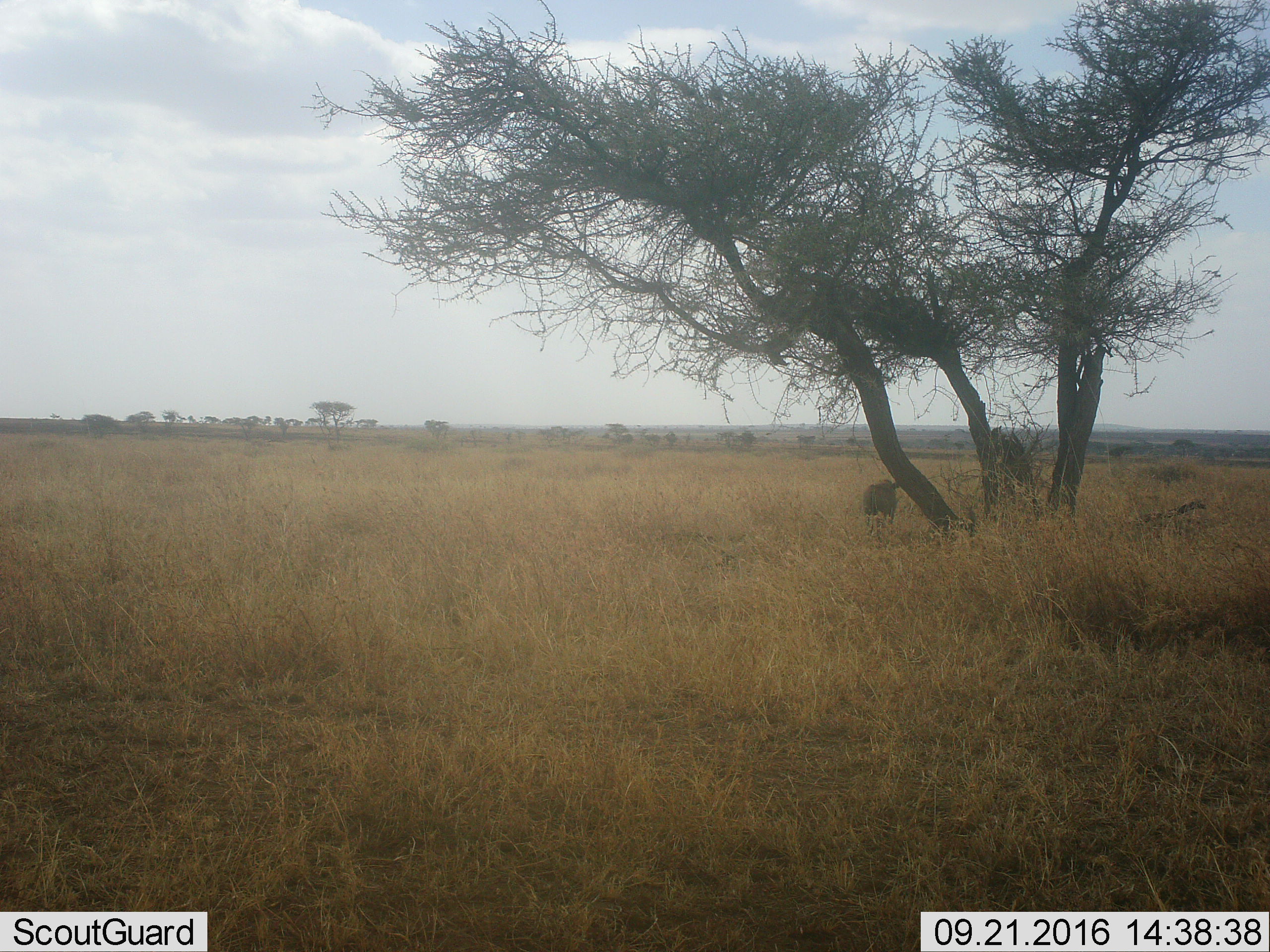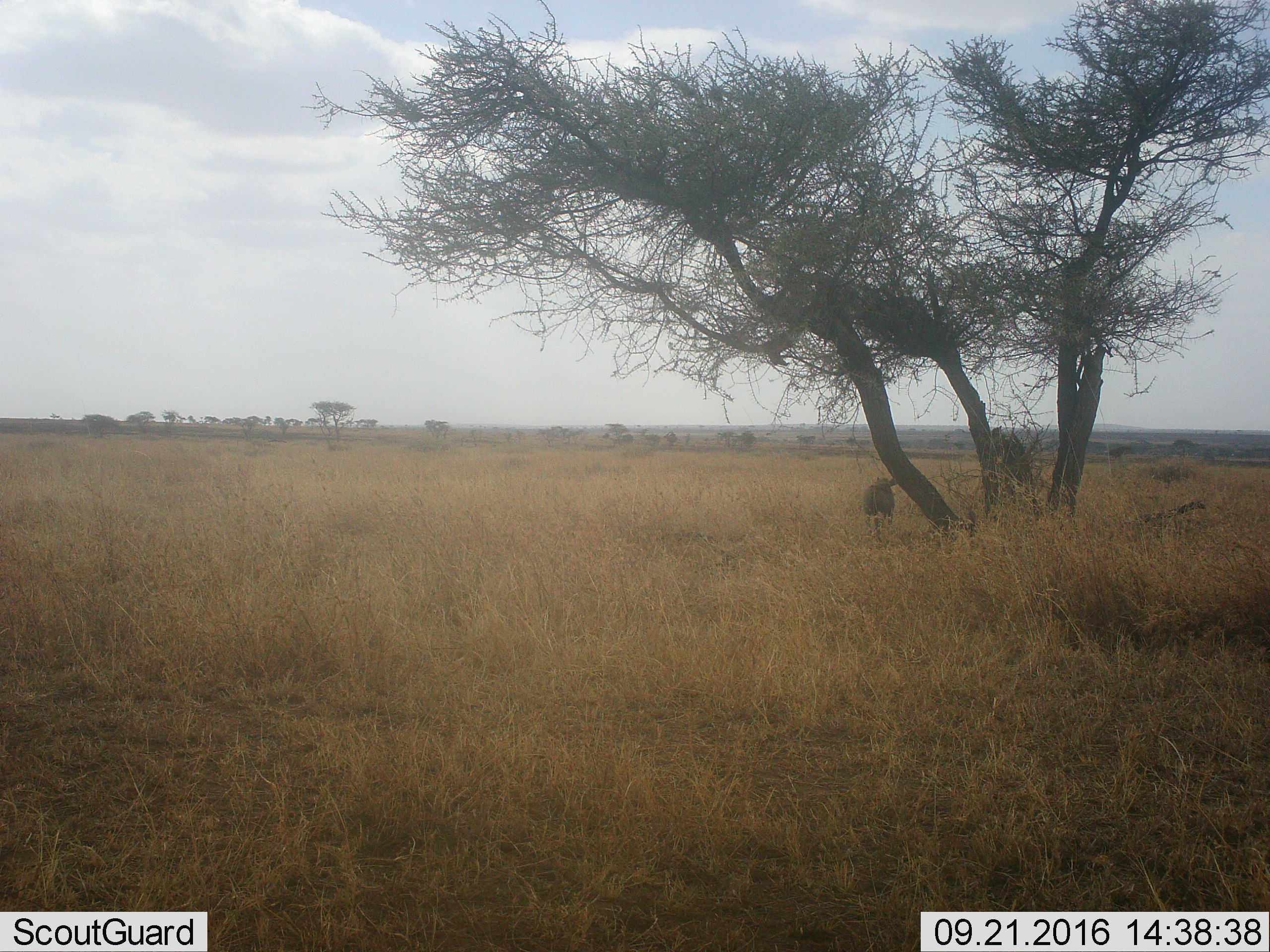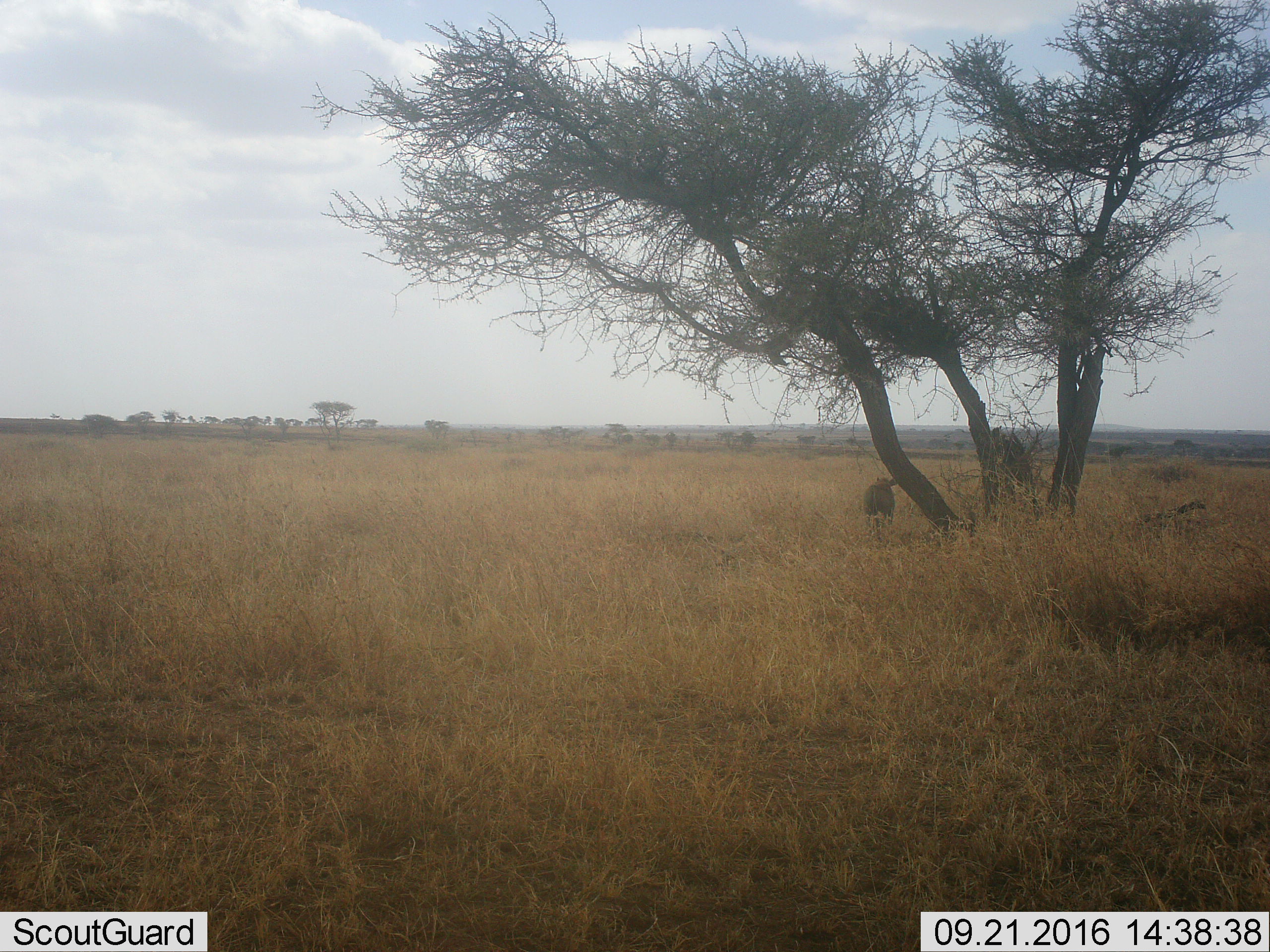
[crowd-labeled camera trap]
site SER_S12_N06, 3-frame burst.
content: unidentified animal